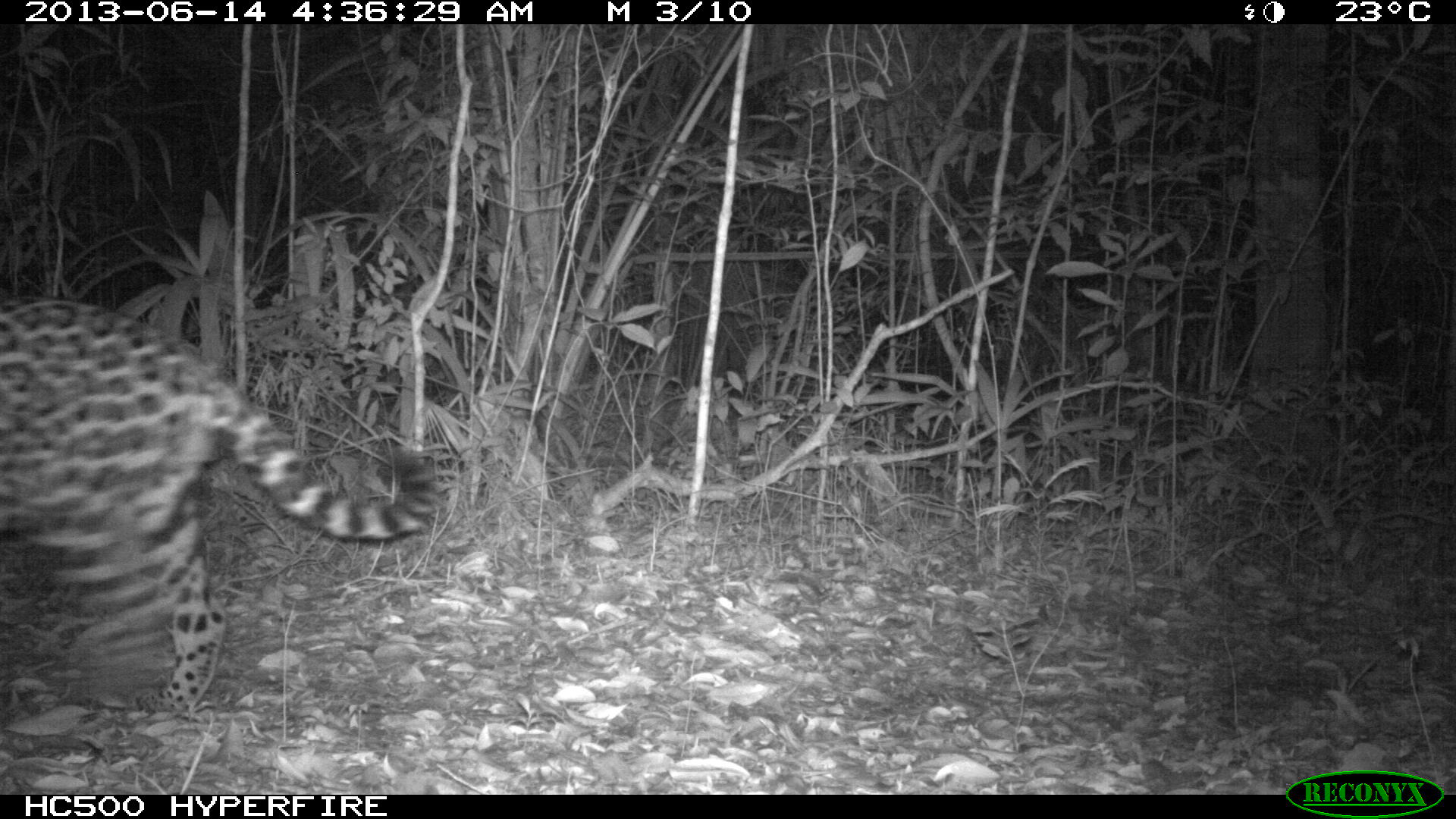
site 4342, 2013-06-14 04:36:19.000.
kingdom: Animalia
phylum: Chordata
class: Mammalia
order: Carnivora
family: Felidae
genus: Panthera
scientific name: Panthera onca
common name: jaguar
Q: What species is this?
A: Panthera onca (jaguar).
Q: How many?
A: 1.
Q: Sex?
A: Male.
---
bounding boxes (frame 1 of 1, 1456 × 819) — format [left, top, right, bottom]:
panthera onca: [0, 291, 438, 714]